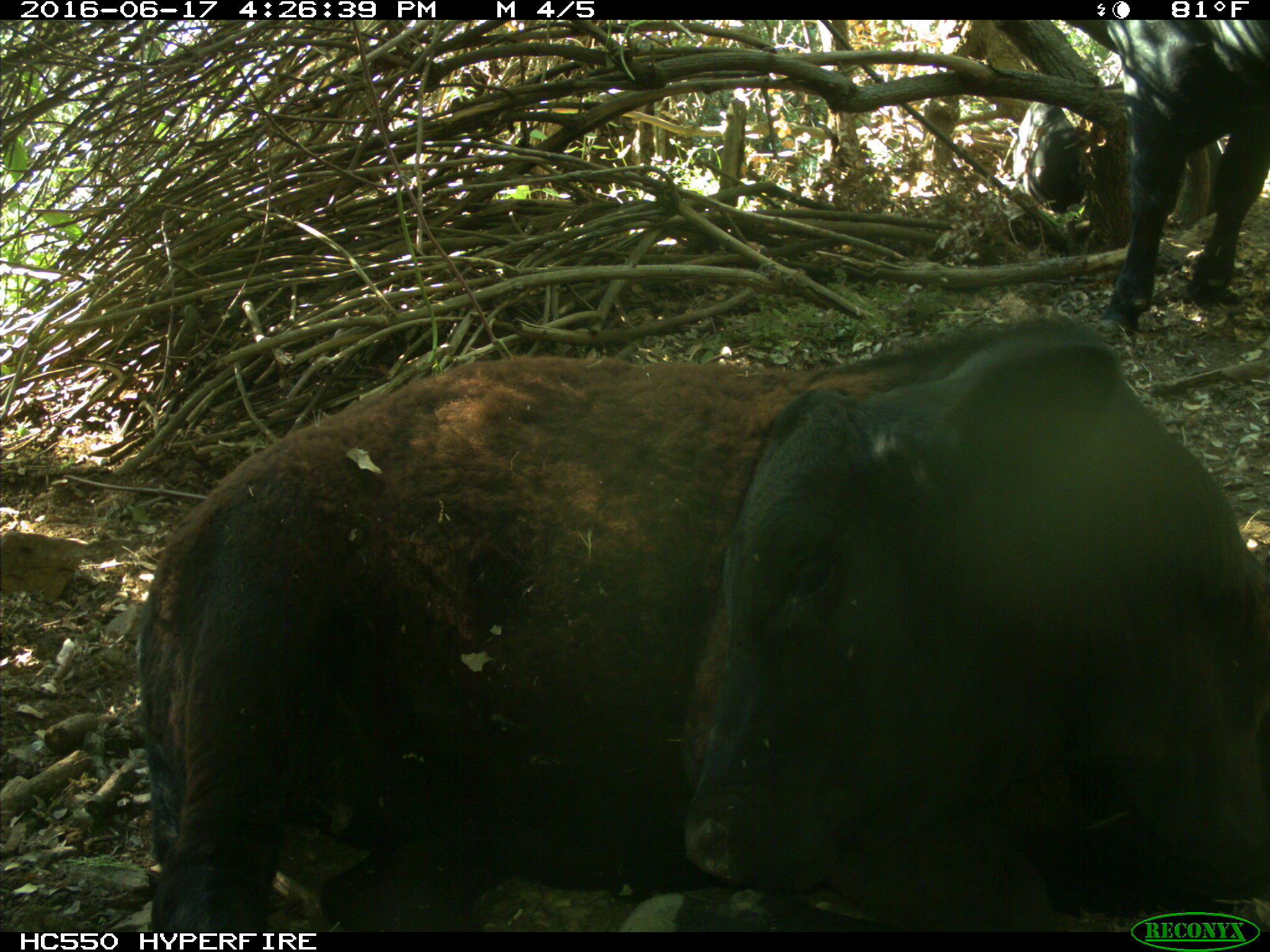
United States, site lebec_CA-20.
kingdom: Animalia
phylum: Chordata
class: Mammalia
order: Artiodactyla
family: Bovidae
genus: Bos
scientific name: Bos taurus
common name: domestic cow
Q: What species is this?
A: Bos taurus (domestic cow).